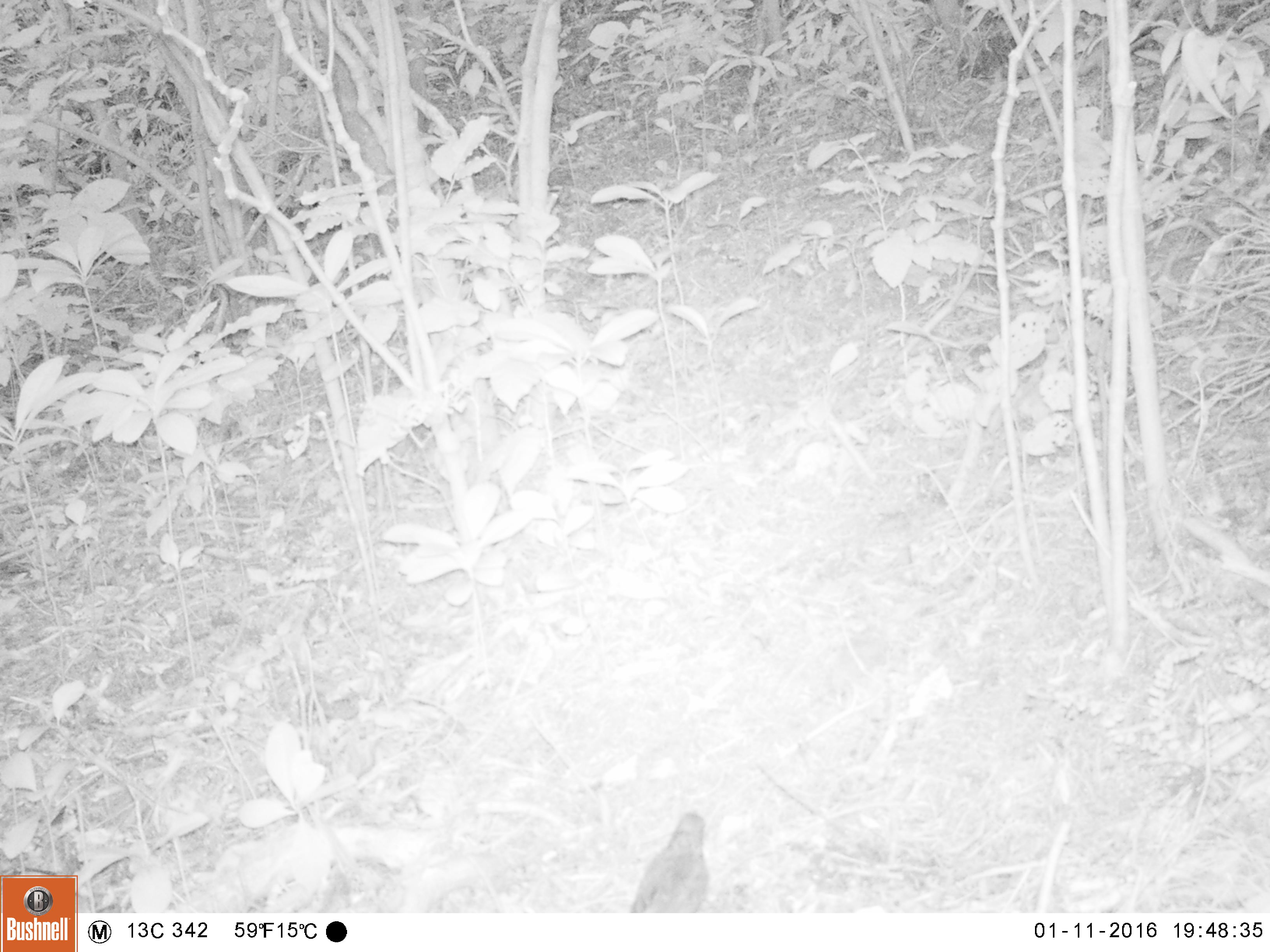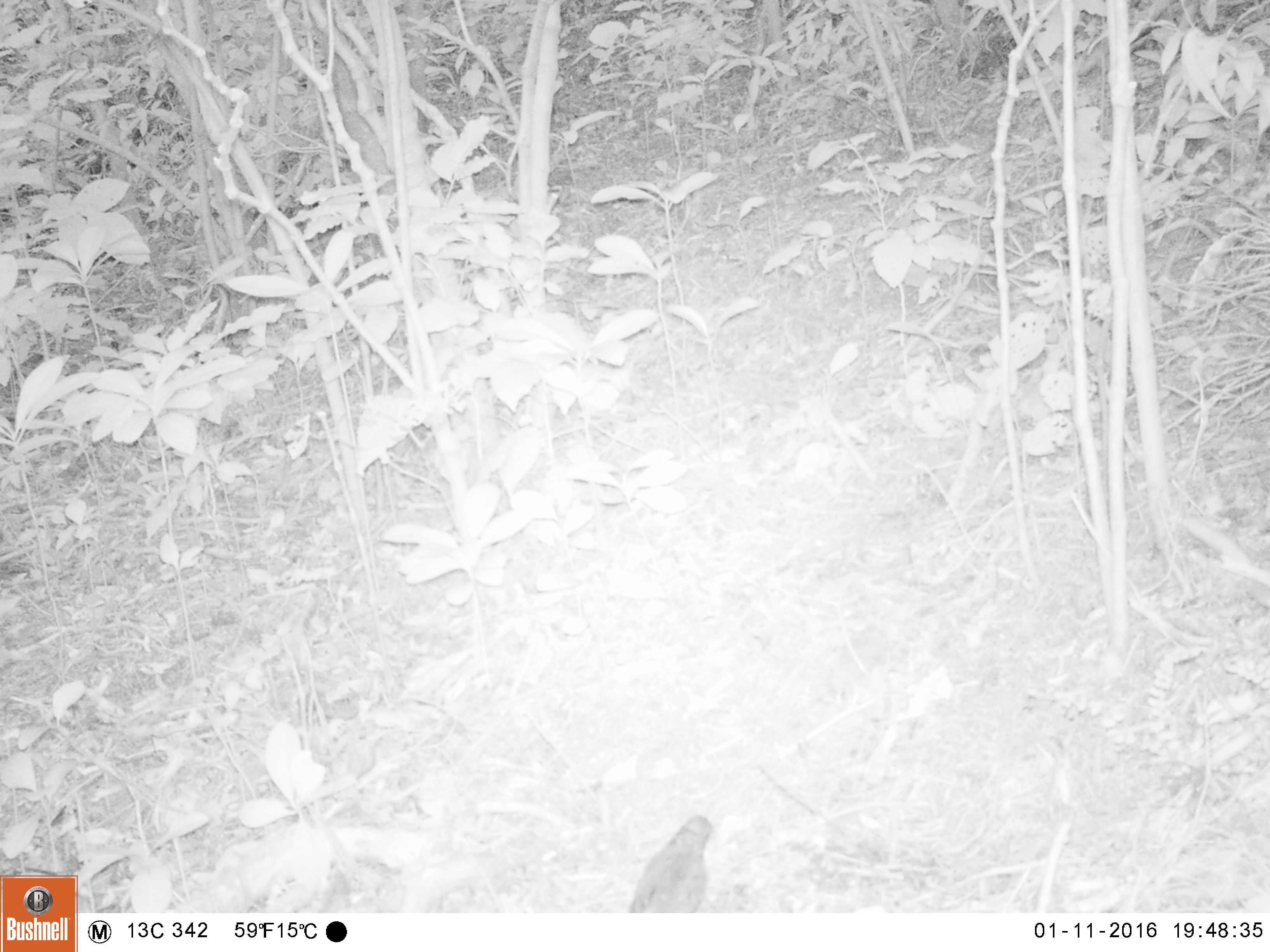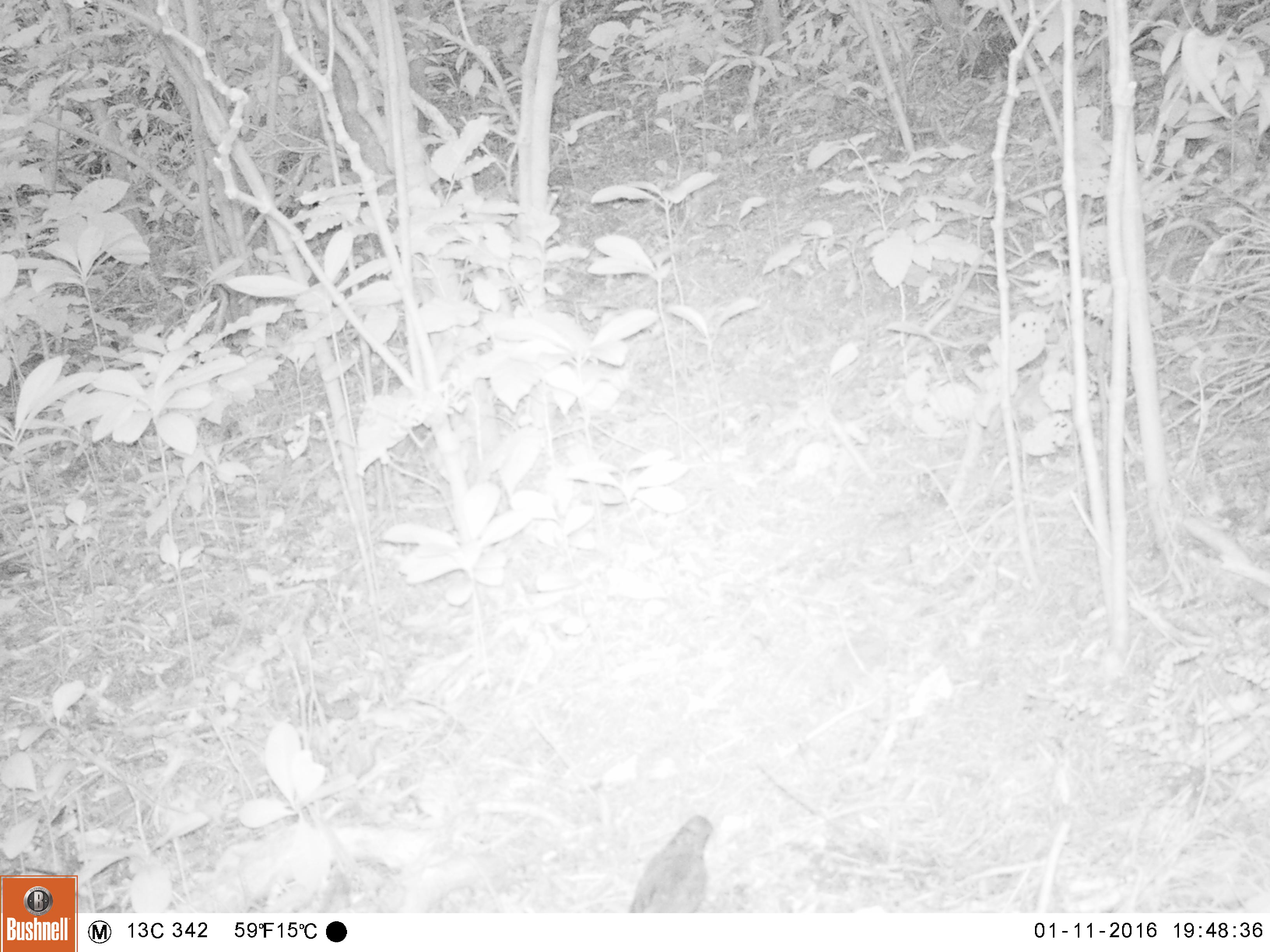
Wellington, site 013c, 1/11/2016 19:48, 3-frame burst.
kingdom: Animalia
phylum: Chordata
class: Aves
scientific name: Aves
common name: bird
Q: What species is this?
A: Bird (Aves).